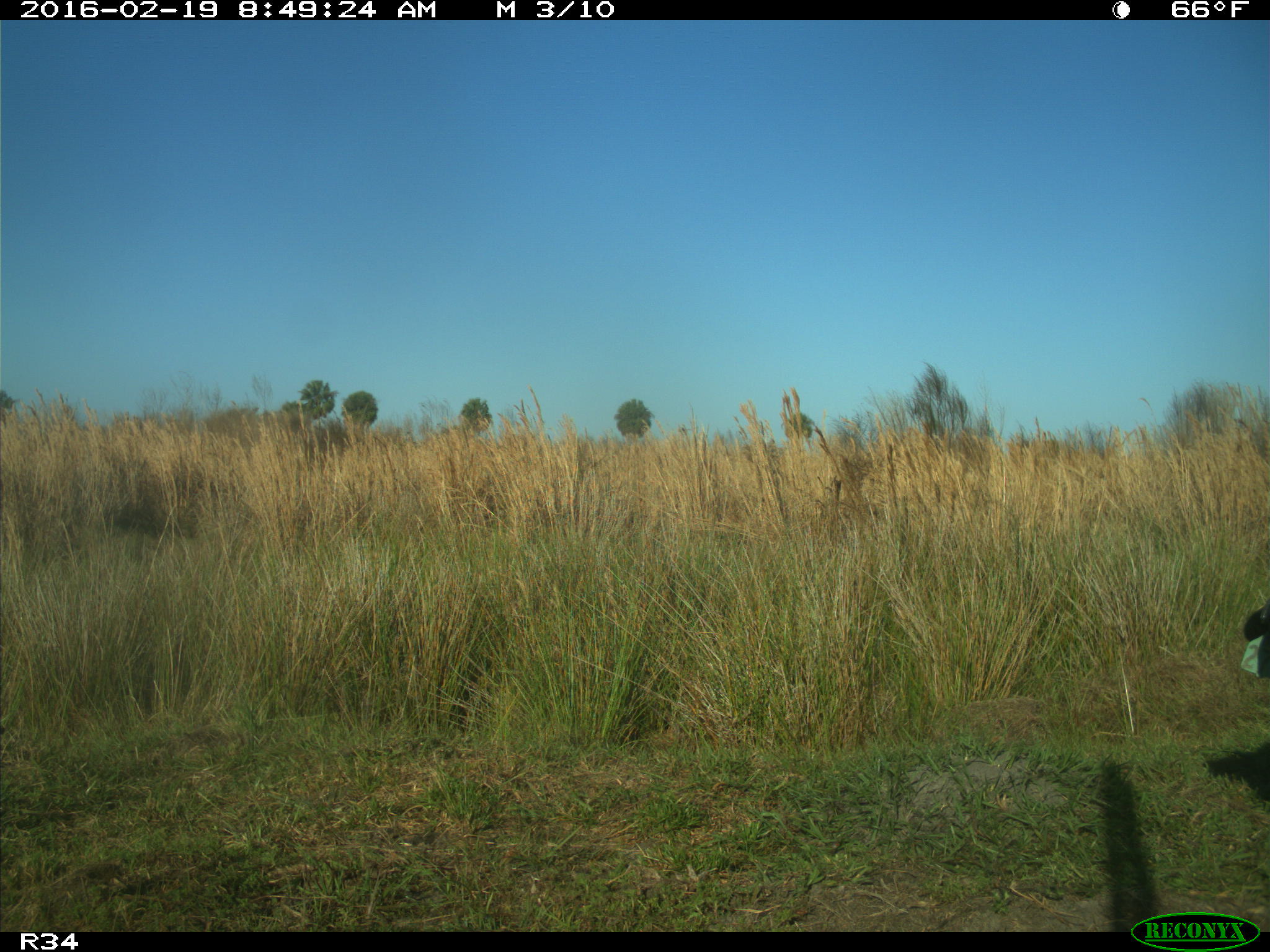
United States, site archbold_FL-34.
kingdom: Animalia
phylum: Chordata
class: Mammalia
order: Artiodactyla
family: Bovidae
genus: Bos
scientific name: Bos taurus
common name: domestic cow